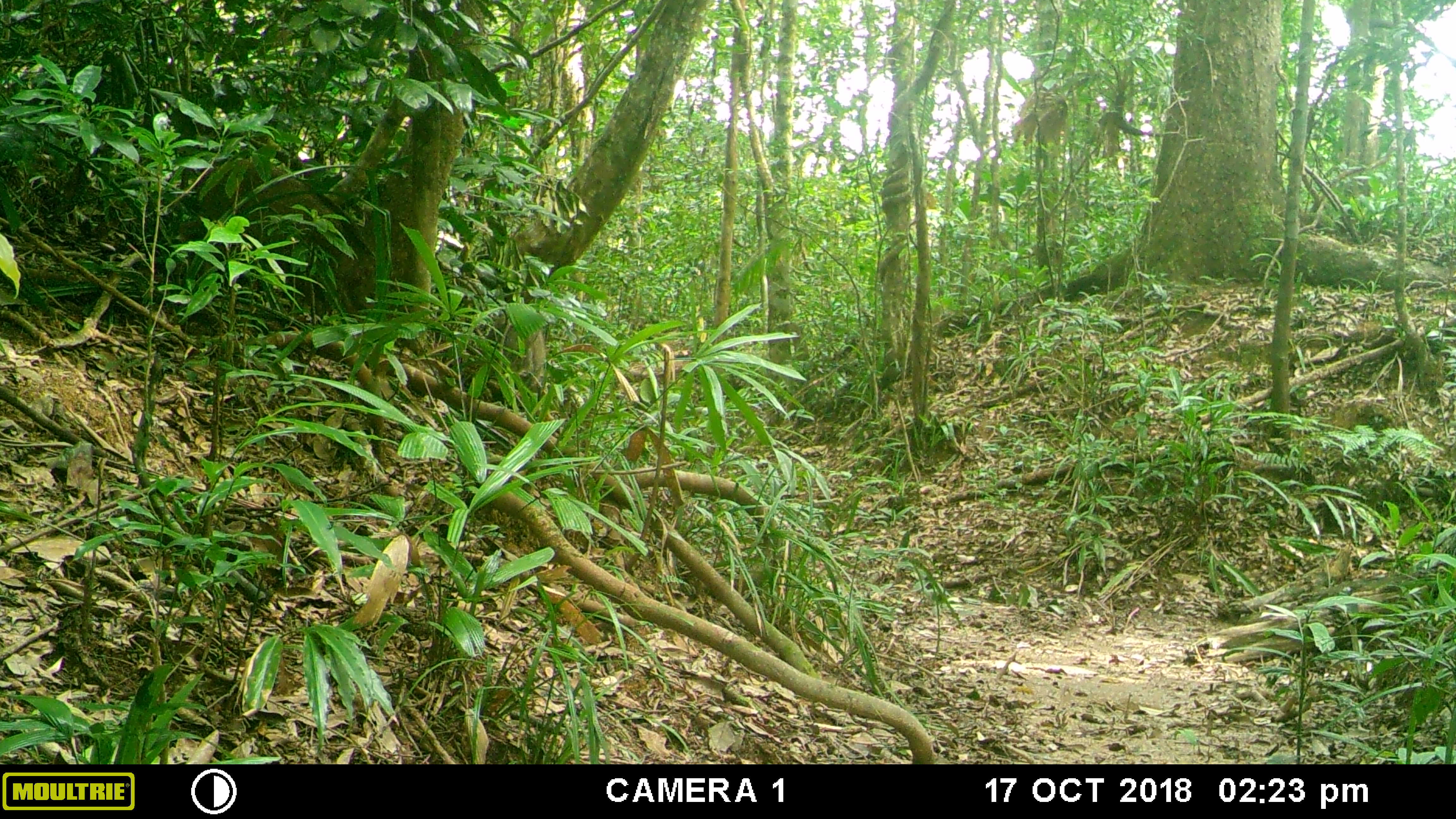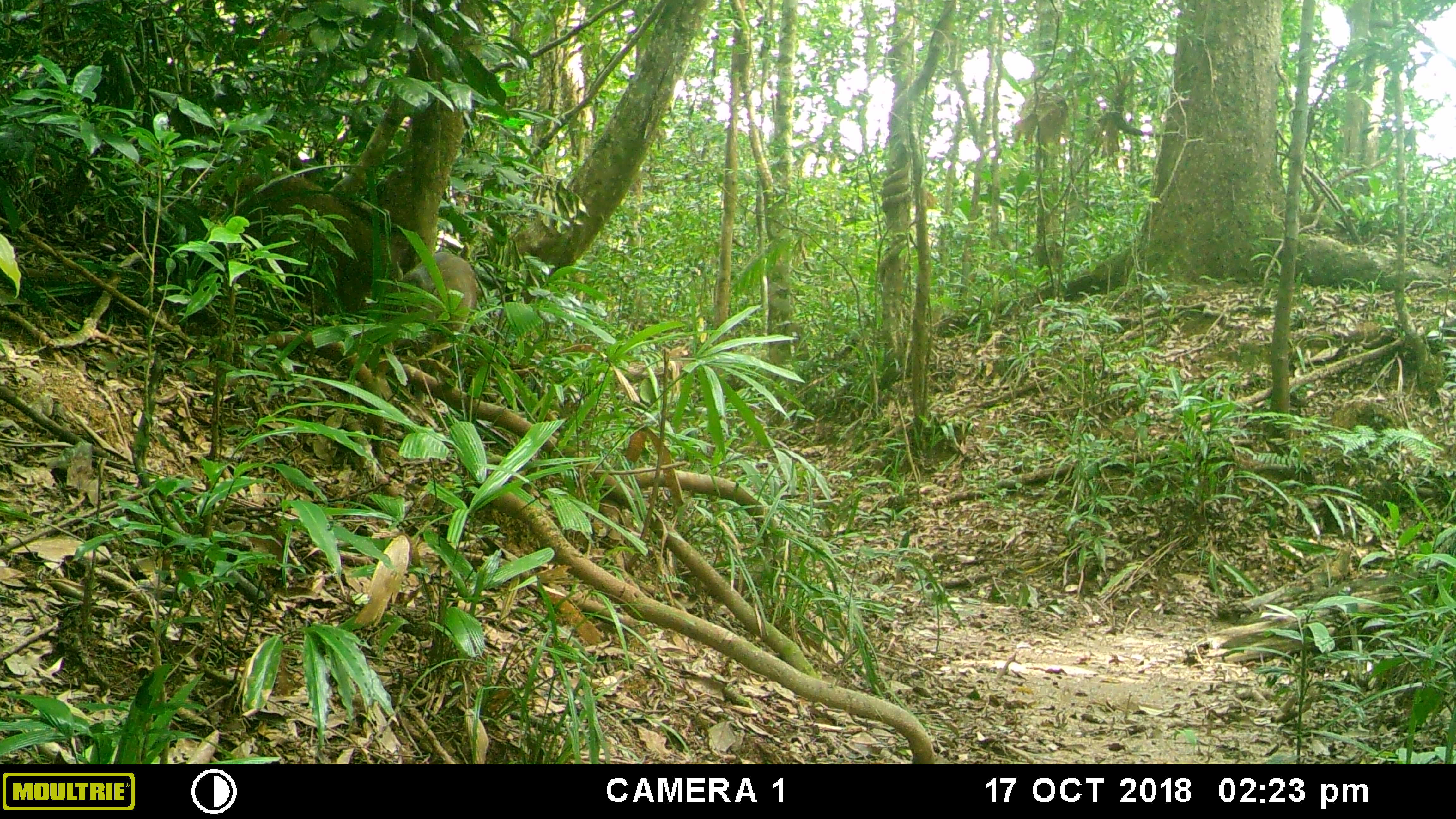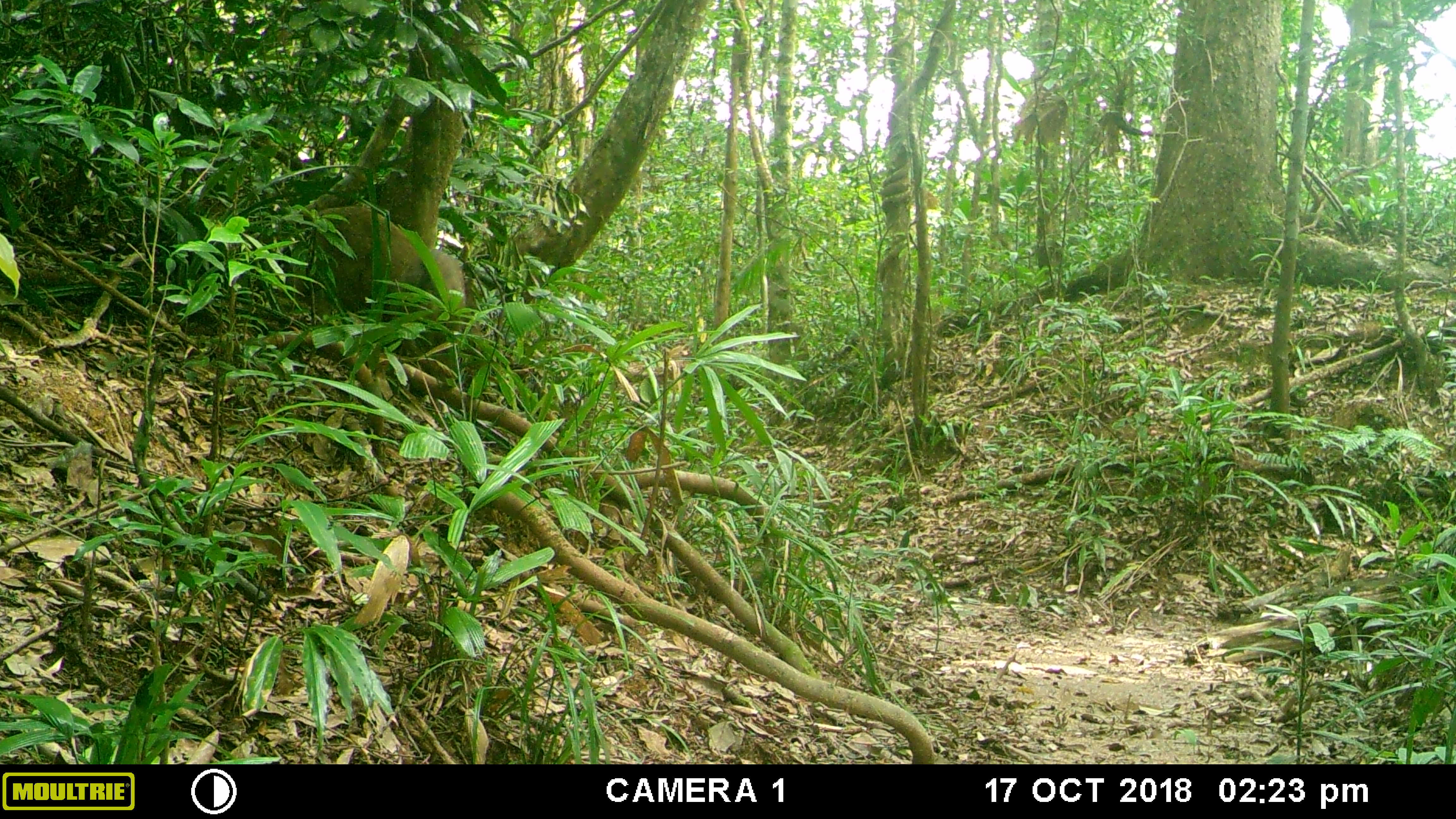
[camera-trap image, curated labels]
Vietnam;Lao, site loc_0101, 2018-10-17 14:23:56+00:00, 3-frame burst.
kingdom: Animalia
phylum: Chordata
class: Mammalia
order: Artiodactyla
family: Suidae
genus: Sus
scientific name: Sus scrofa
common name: eurasian wild pig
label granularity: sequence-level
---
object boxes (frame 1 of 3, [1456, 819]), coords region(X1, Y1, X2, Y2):
eurasian wild pig: region(198, 158, 375, 317); region(482, 308, 546, 402)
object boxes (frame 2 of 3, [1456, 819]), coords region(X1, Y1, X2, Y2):
eurasian wild pig: region(222, 170, 397, 313); region(397, 250, 478, 367)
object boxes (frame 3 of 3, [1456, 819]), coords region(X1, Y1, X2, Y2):
eurasian wild pig: region(287, 204, 423, 329); region(427, 248, 485, 355)